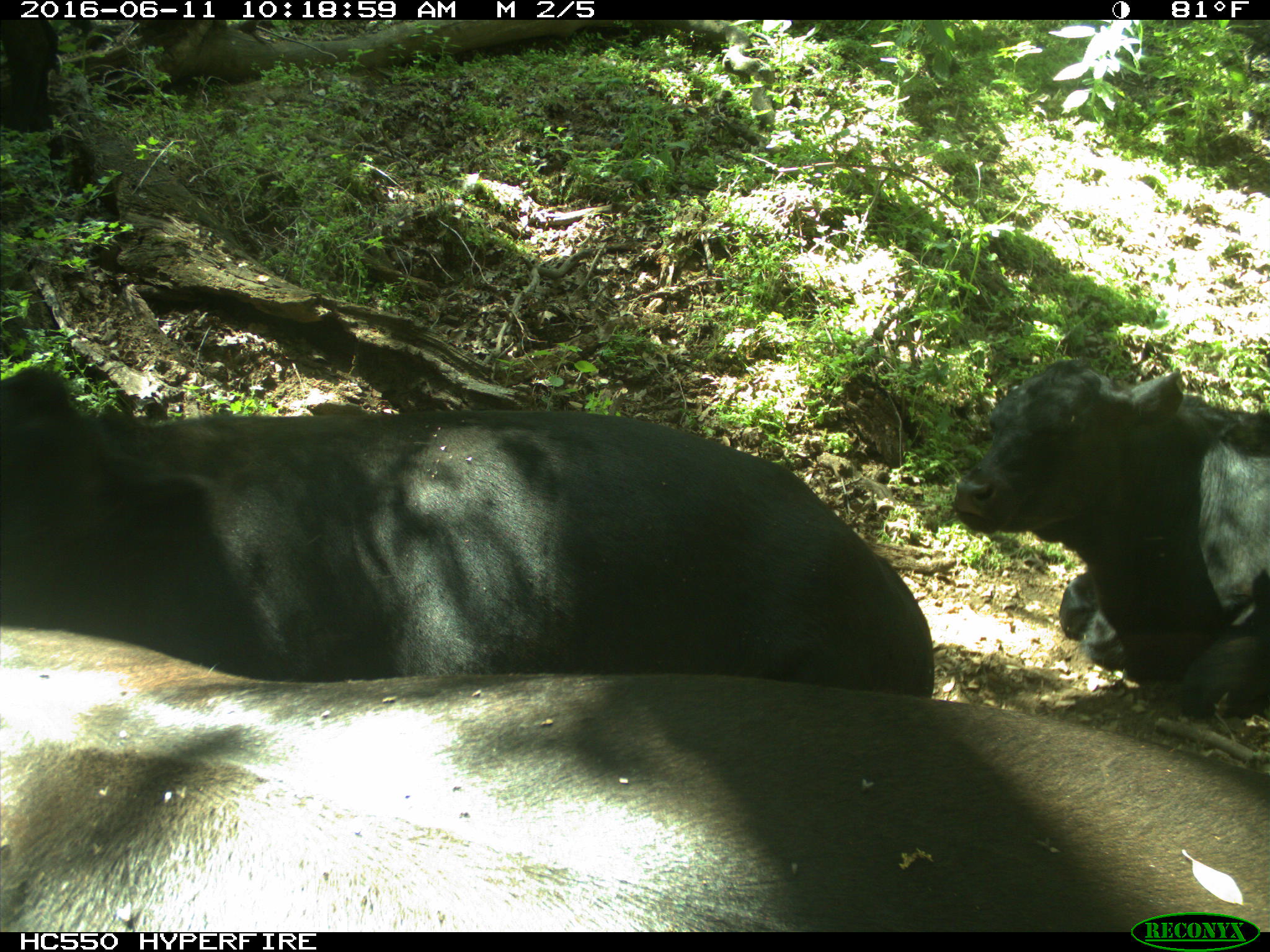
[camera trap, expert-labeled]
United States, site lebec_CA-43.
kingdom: Animalia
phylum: Chordata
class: Mammalia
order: Artiodactyla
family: Bovidae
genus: Bos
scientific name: Bos taurus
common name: domestic cow